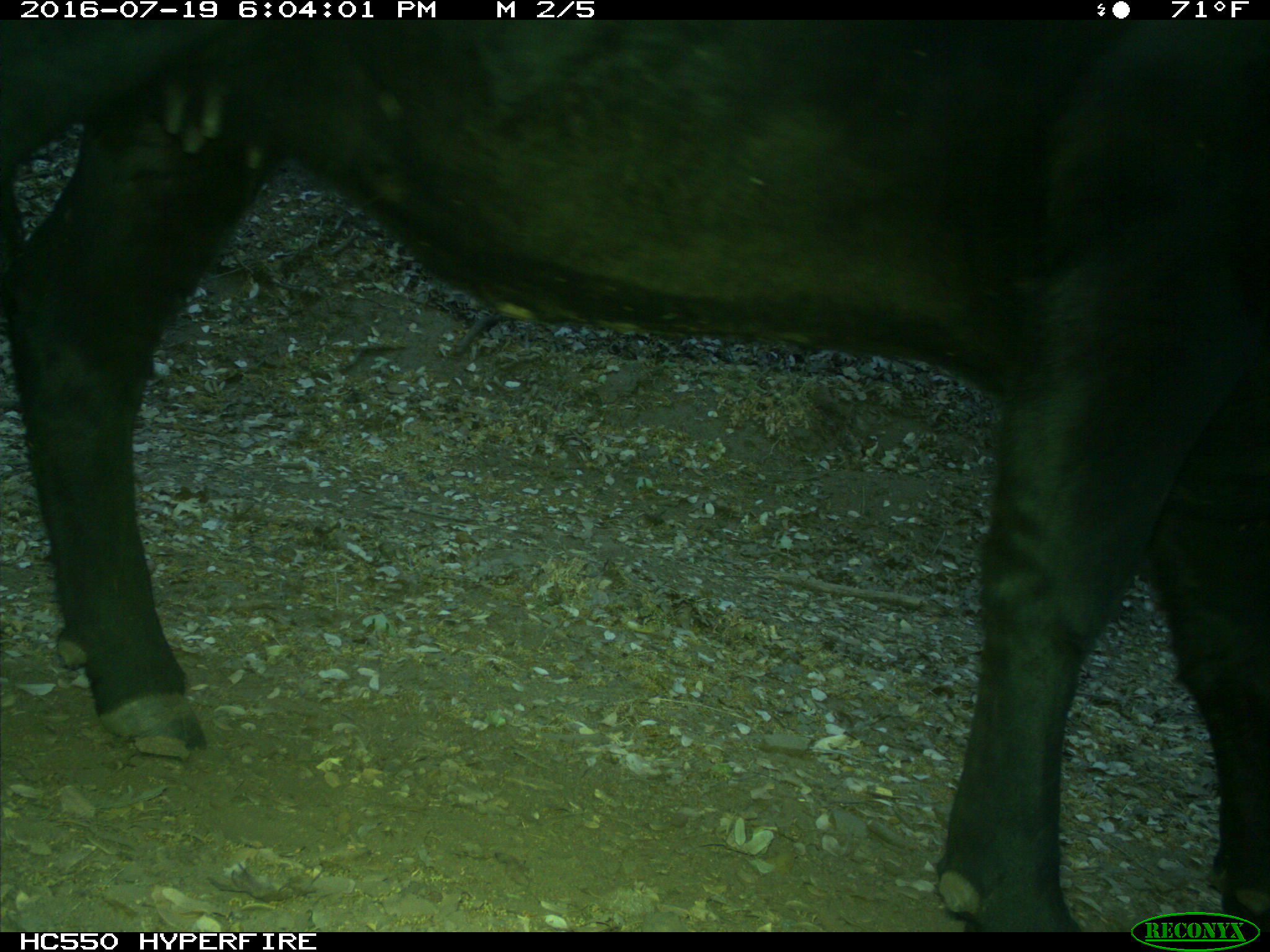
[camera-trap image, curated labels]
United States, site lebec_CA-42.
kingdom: Animalia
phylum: Chordata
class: Mammalia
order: Artiodactyla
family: Bovidae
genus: Bos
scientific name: Bos taurus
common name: domestic cow